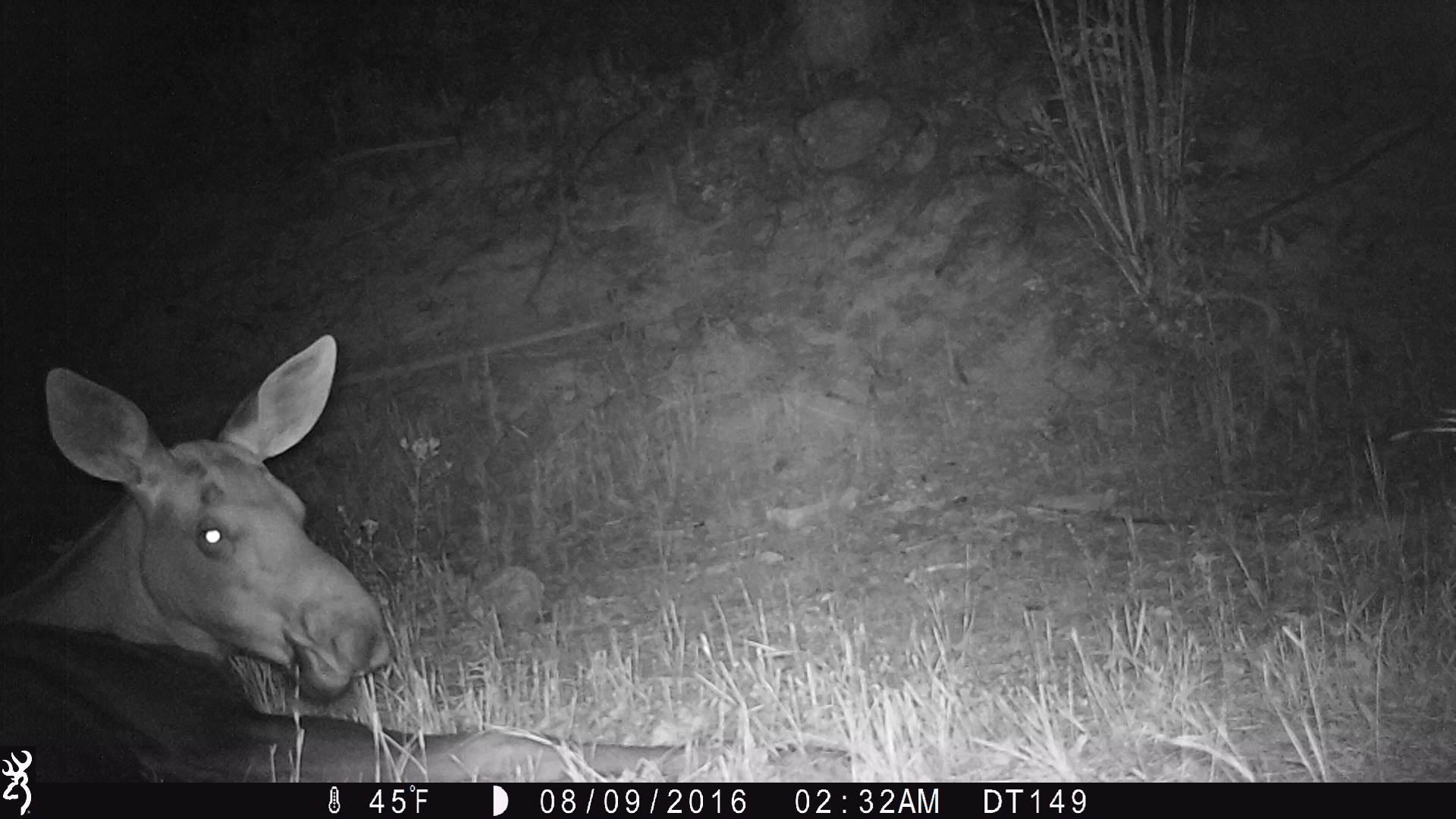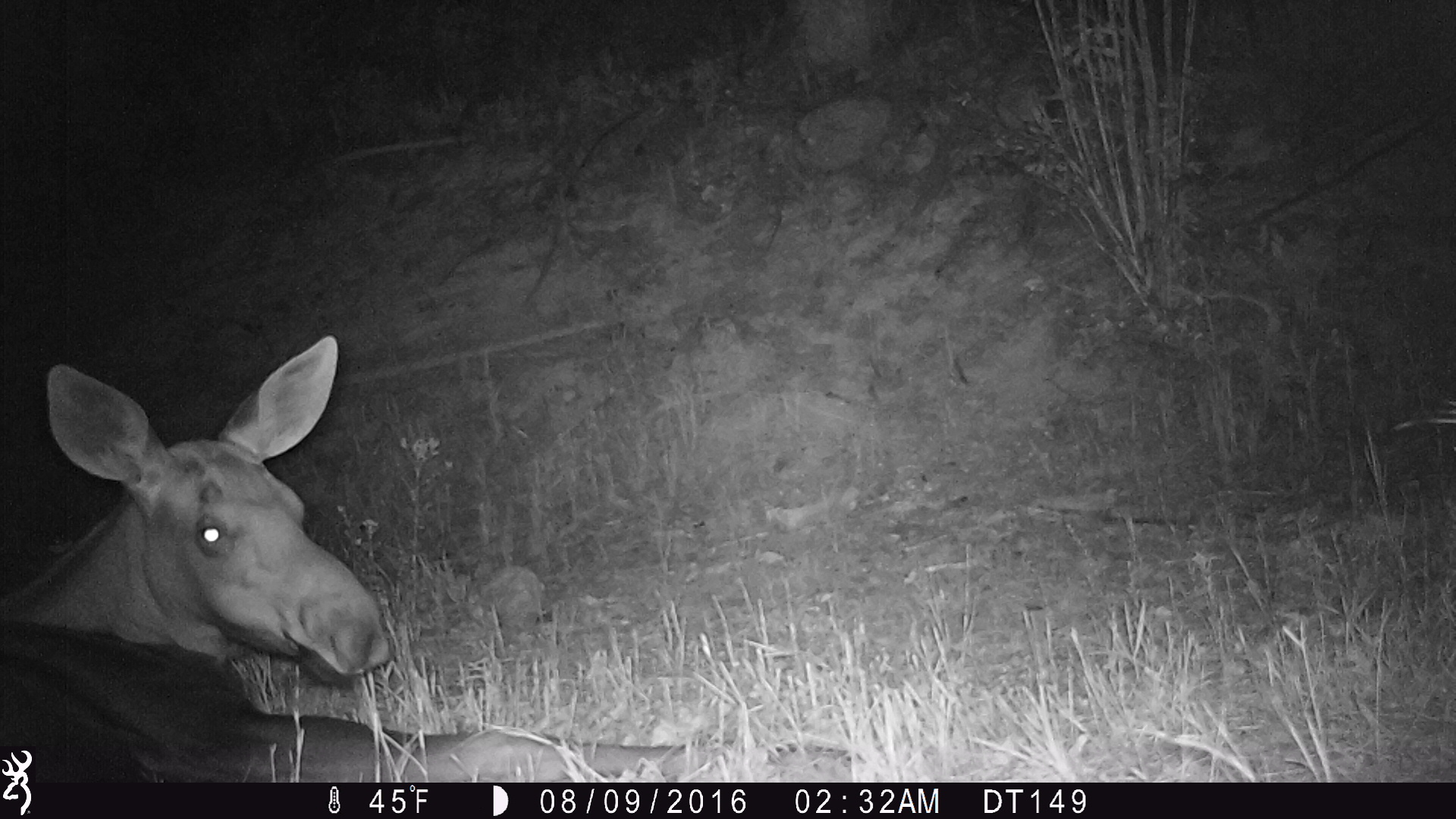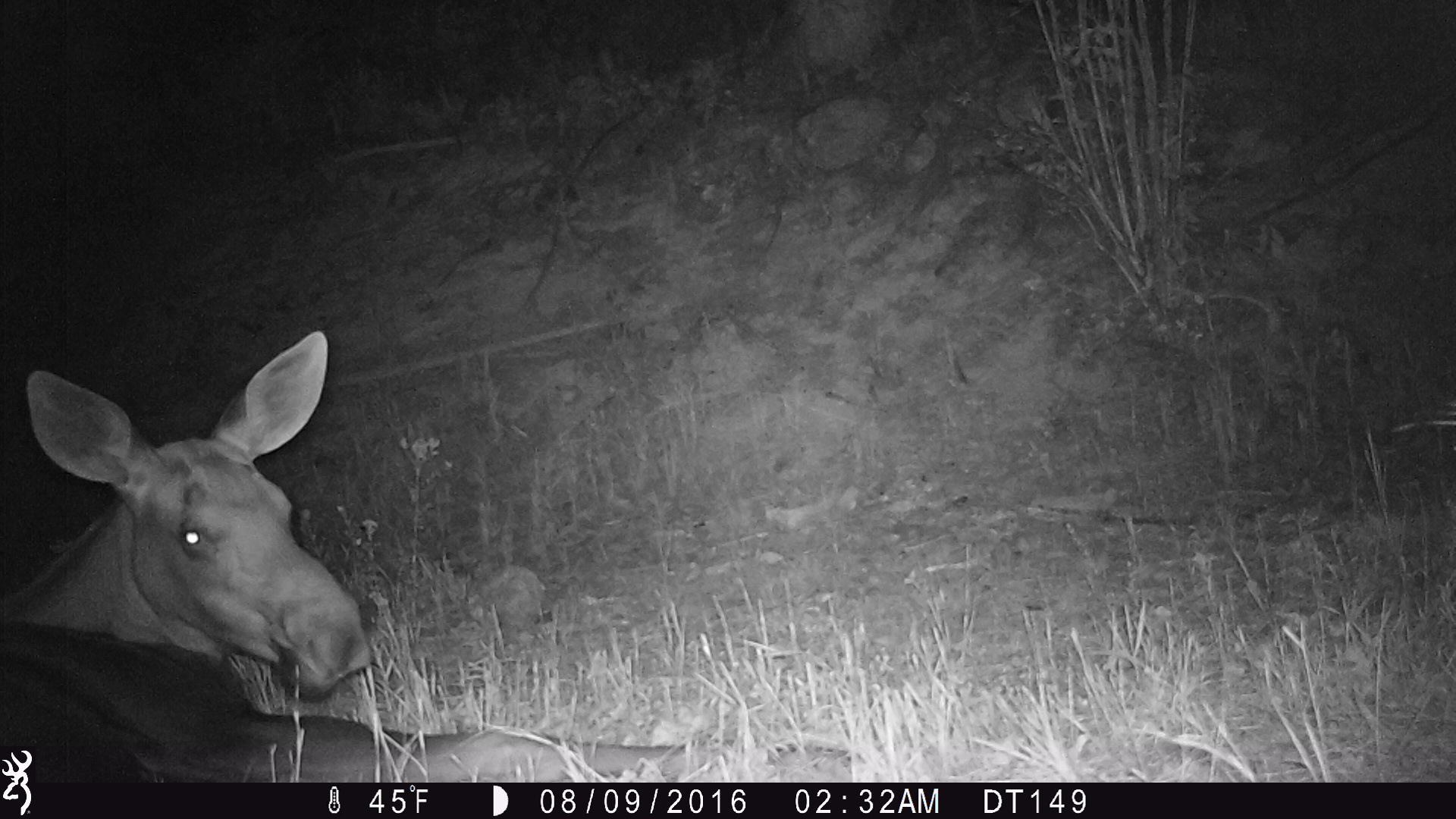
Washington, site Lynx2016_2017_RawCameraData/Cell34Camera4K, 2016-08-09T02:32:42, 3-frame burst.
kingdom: Animalia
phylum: Chordata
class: Mammalia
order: Artiodactyla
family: Cervidae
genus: Alces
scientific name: Alces alces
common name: moose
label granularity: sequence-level